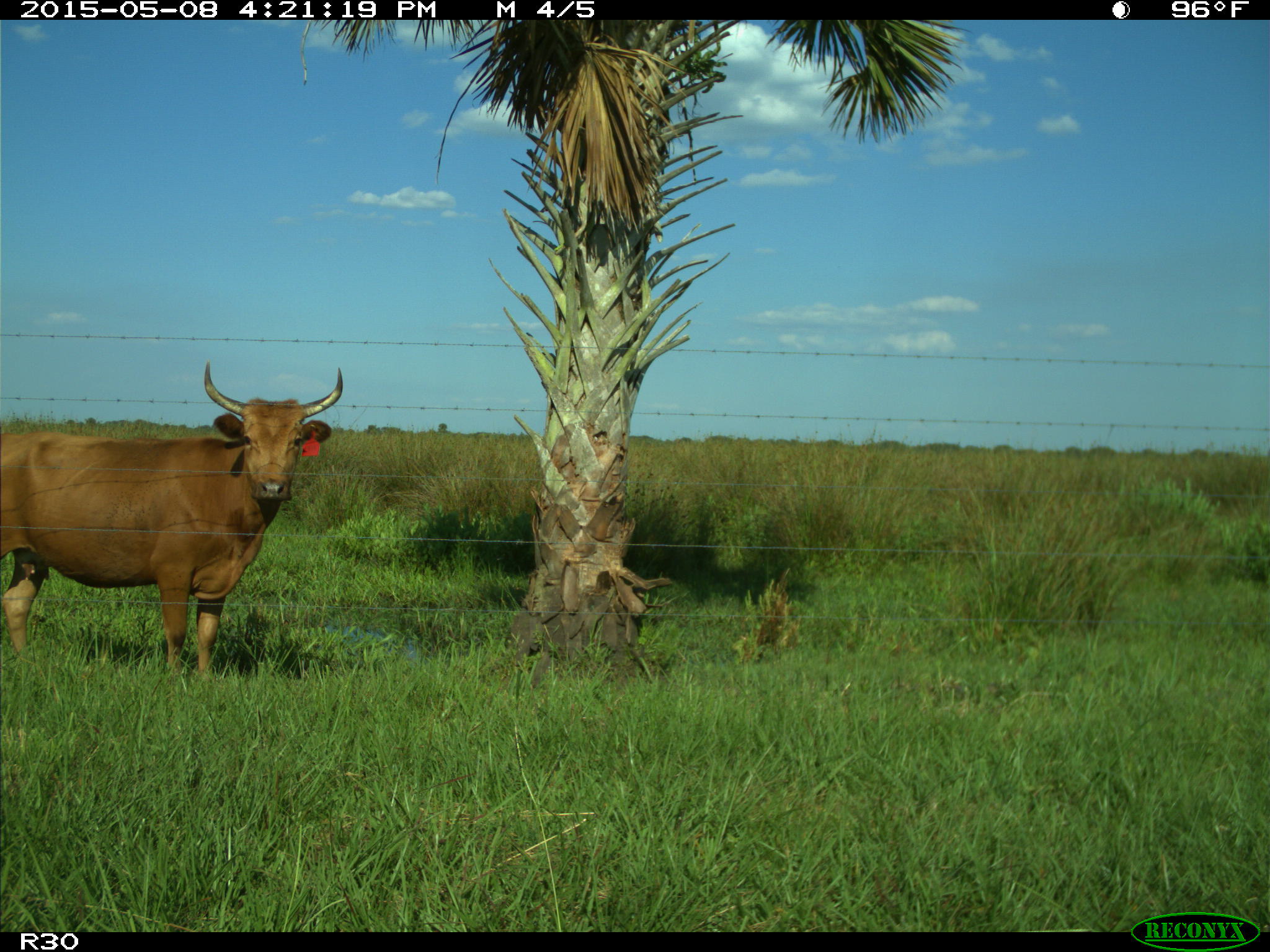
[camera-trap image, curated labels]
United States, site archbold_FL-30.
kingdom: Animalia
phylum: Chordata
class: Mammalia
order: Artiodactyla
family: Bovidae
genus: Bos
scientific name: Bos taurus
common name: domestic cow